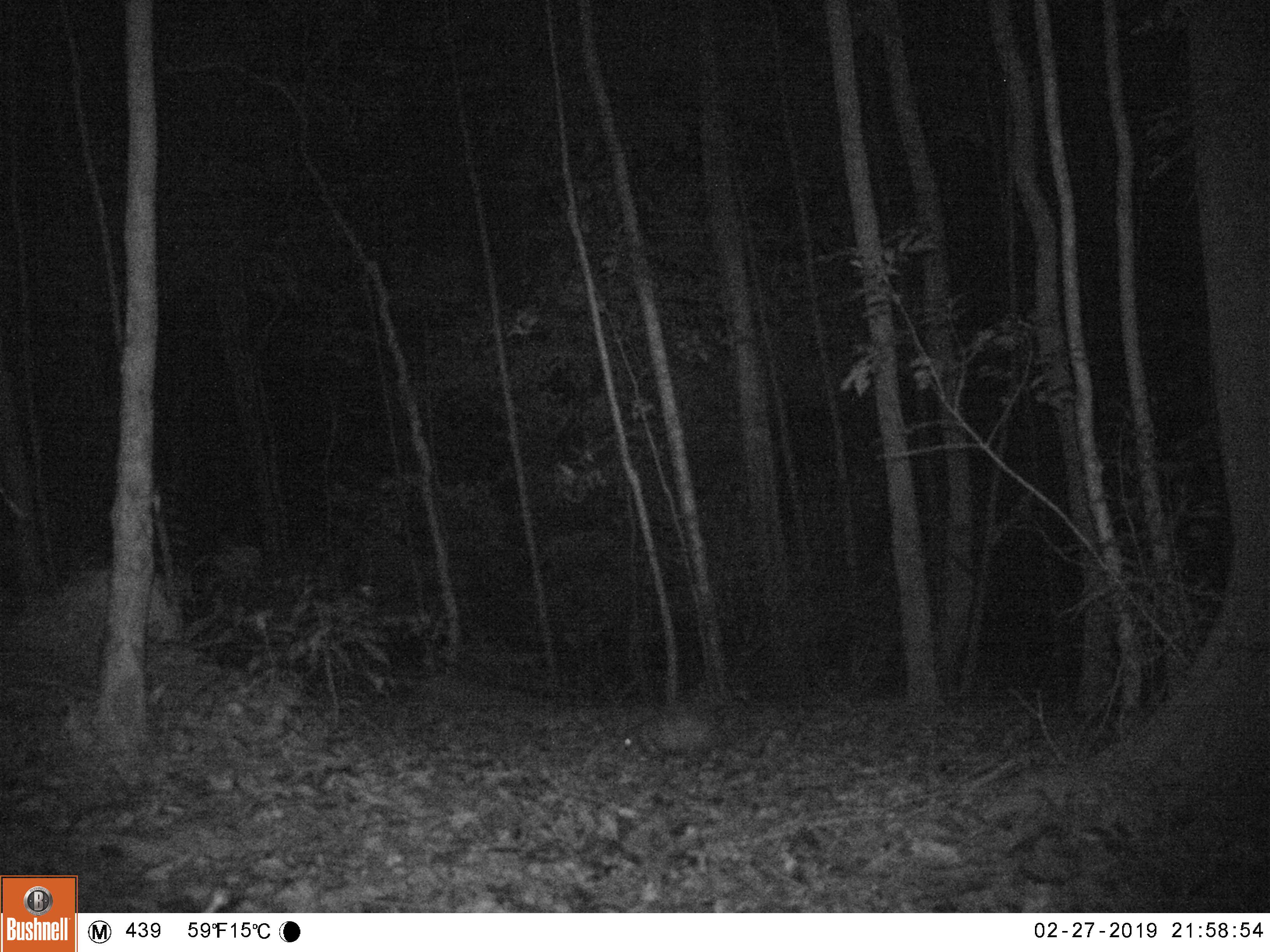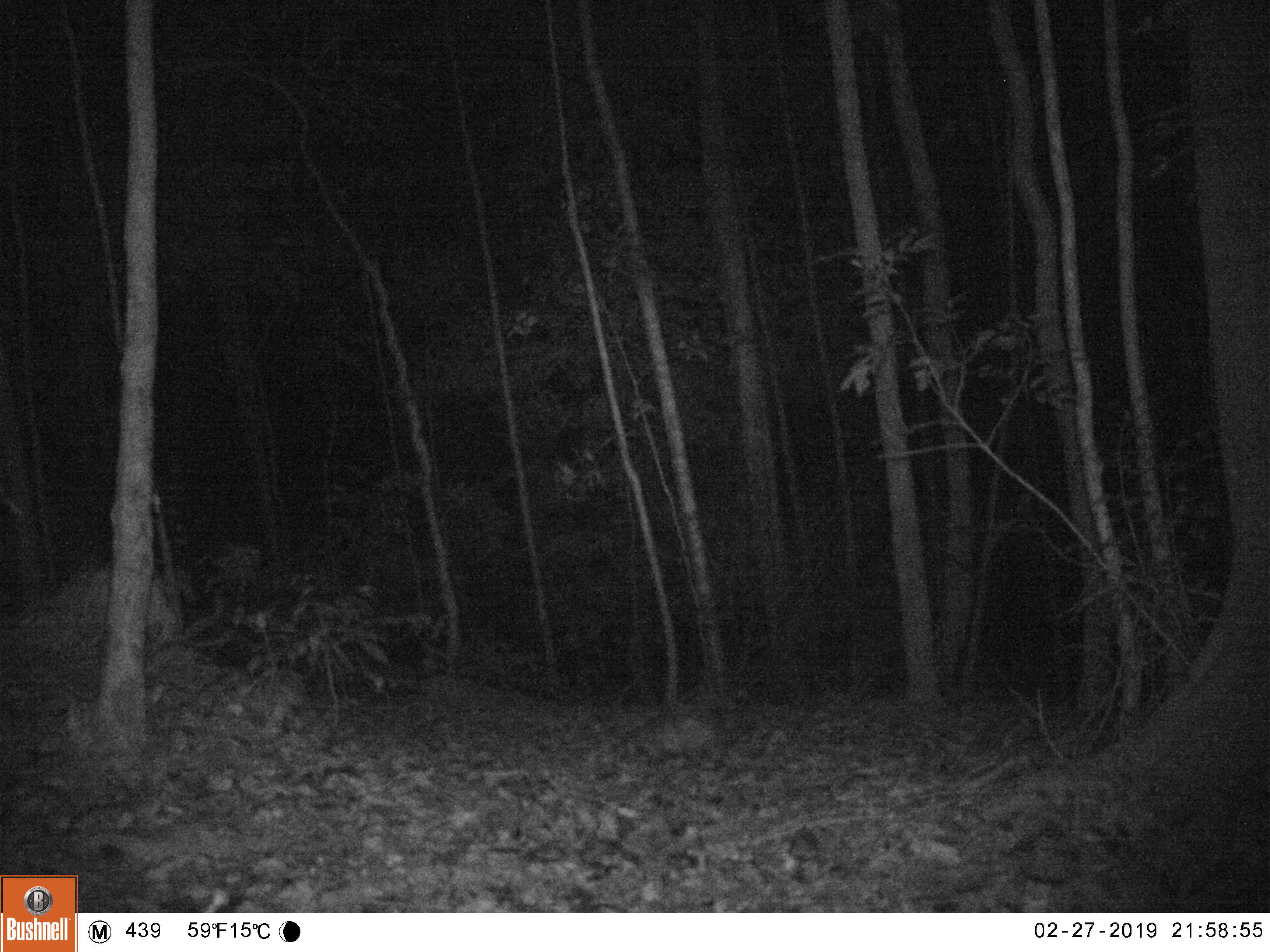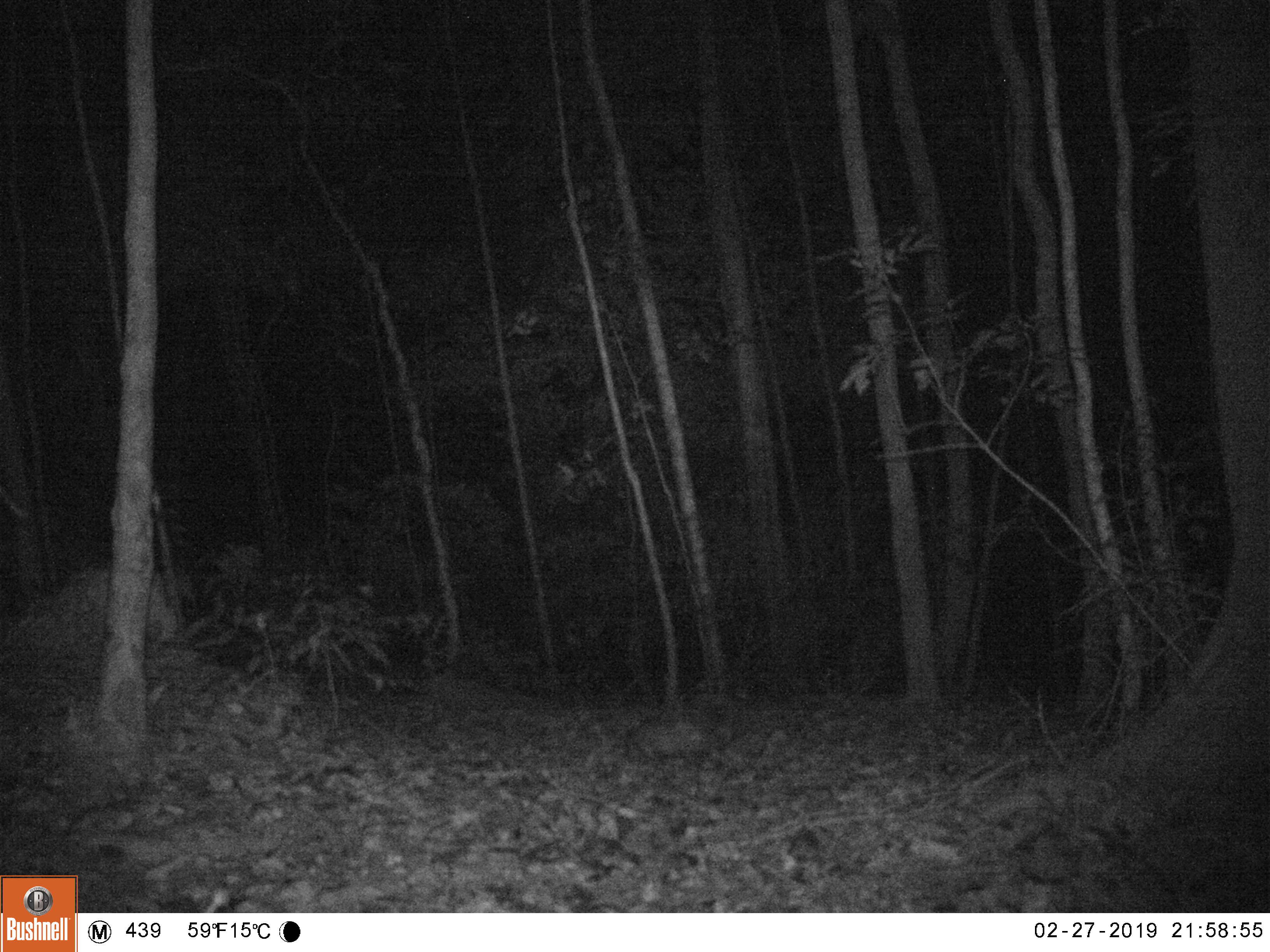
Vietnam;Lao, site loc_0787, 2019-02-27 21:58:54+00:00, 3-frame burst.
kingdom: Animalia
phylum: Chordata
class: Mammalia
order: Rodentia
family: Hystricidae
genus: Atherurus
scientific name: Atherurus macrourus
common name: asiatic brush-tailed porcupine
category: asiatic brush tailed porcupine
Asiatic brush tailed porcupine (asiatic brush-tailed porcupine) (Atherurus macrourus). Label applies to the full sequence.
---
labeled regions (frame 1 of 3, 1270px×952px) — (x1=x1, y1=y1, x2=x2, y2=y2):
asiatic brush tailed porcupine: (x1=621, y1=708, x2=726, y2=770)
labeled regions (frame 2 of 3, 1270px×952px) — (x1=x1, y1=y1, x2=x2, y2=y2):
asiatic brush tailed porcupine: (x1=597, y1=710, x2=716, y2=770)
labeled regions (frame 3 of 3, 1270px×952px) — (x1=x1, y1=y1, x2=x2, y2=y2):
asiatic brush tailed porcupine: (x1=623, y1=707, x2=712, y2=767)